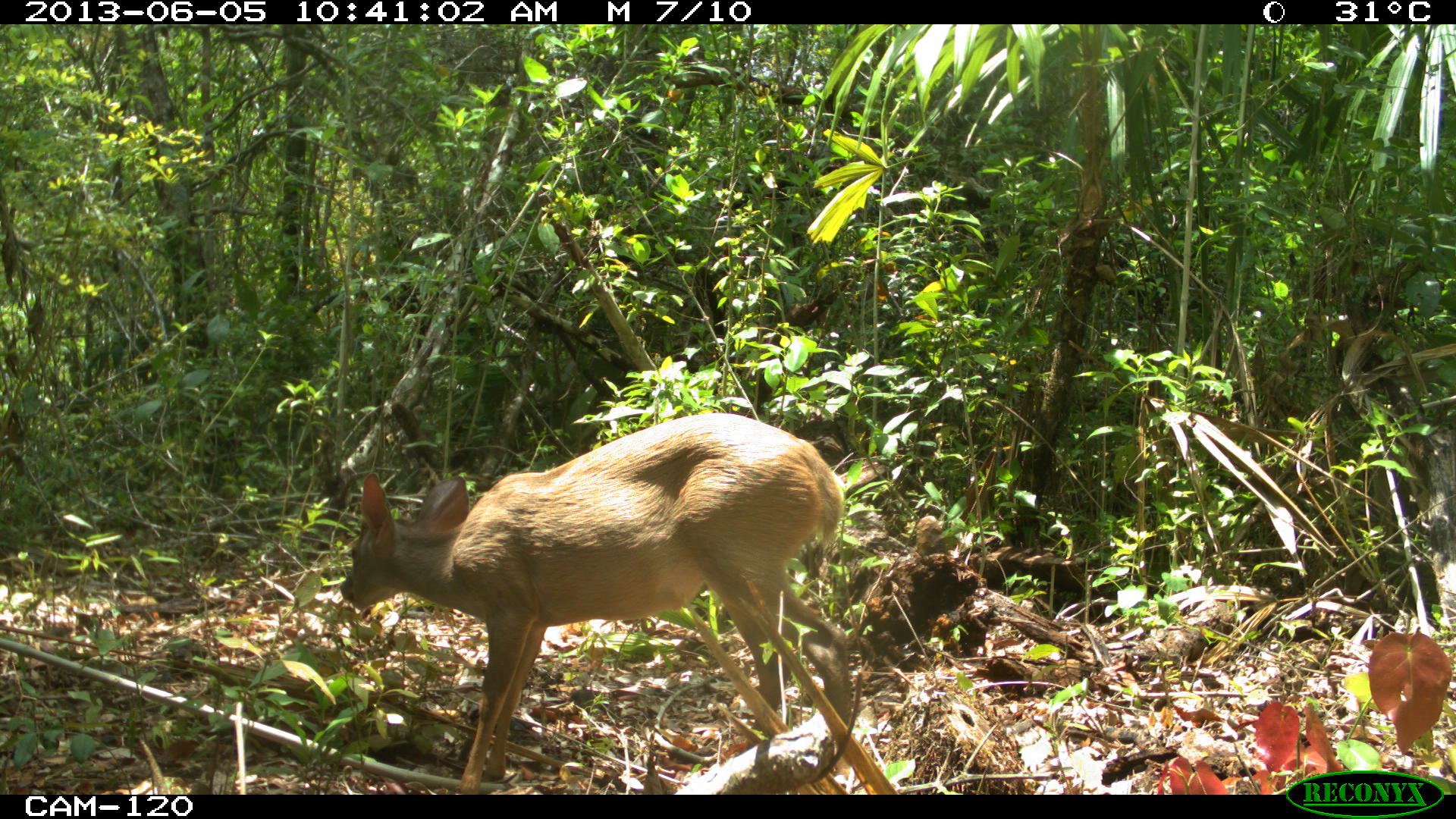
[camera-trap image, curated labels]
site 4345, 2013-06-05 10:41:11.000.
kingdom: Animalia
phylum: Chordata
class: Mammalia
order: Artiodactyla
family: Cervidae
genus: Odocoileus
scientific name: Odocoileus pandora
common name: yucatán brown brocket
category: mazama pandora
Mazama pandora (yucatán brown brocket) (Odocoileus pandora), count 1, sex female.